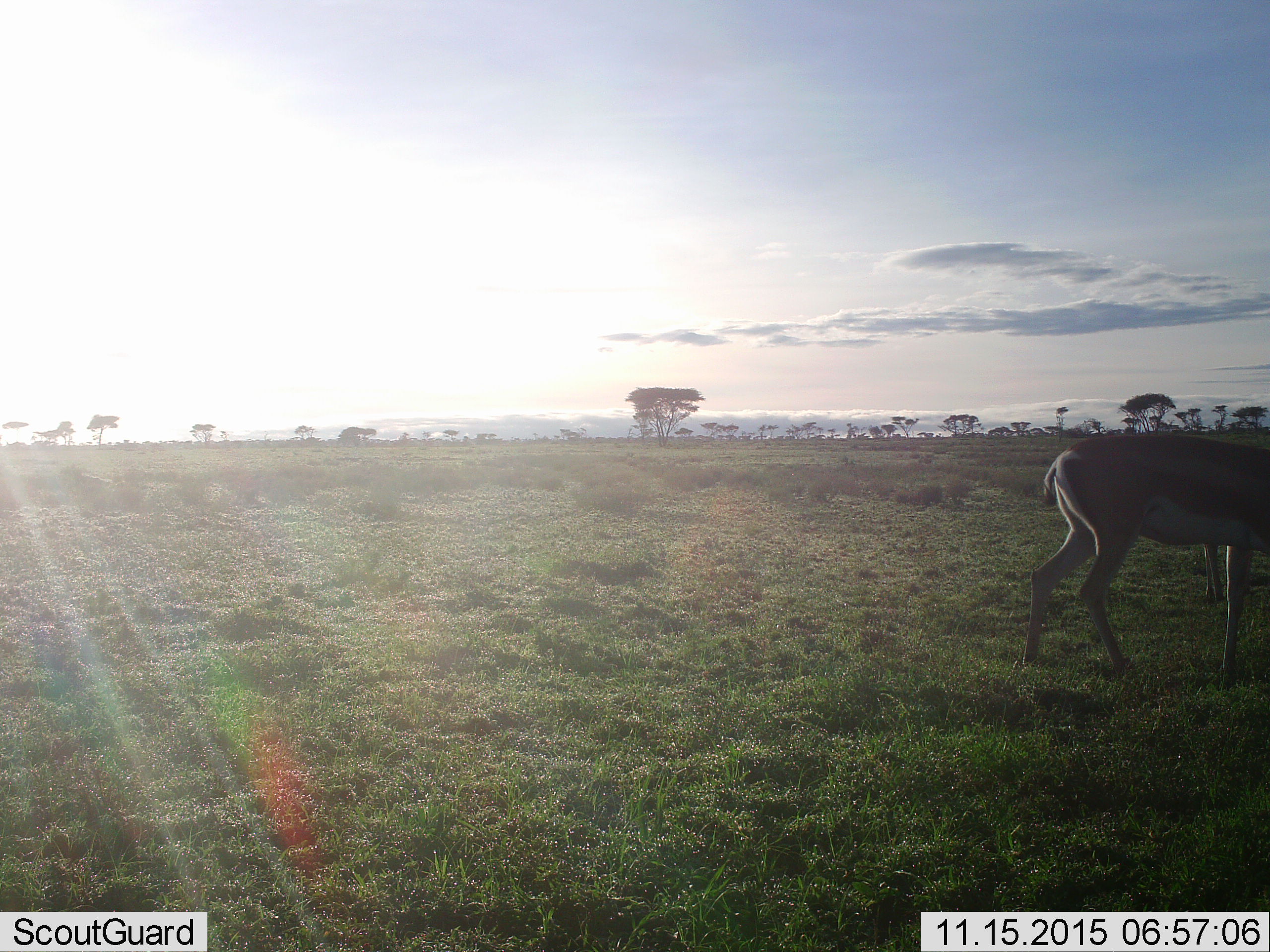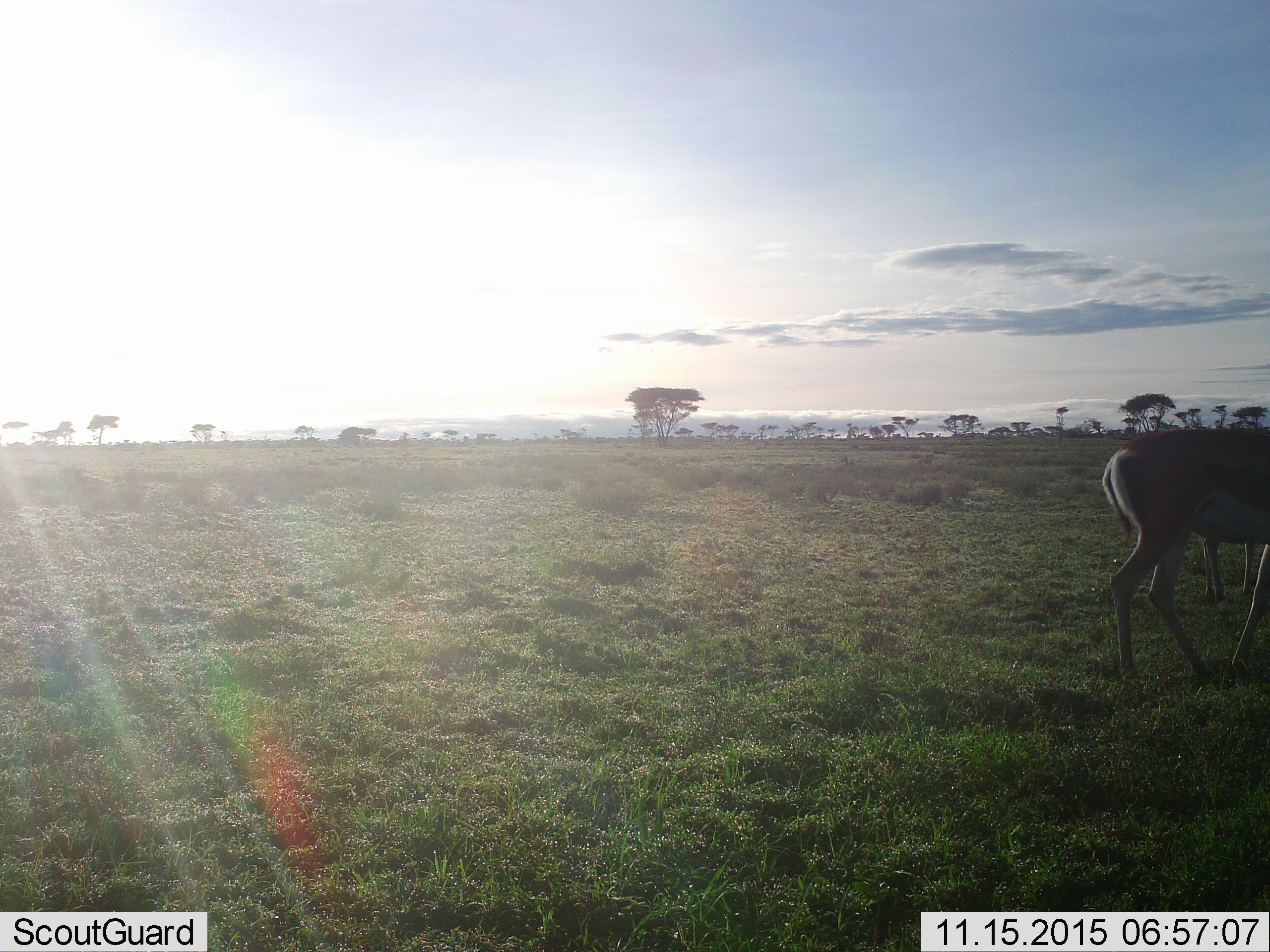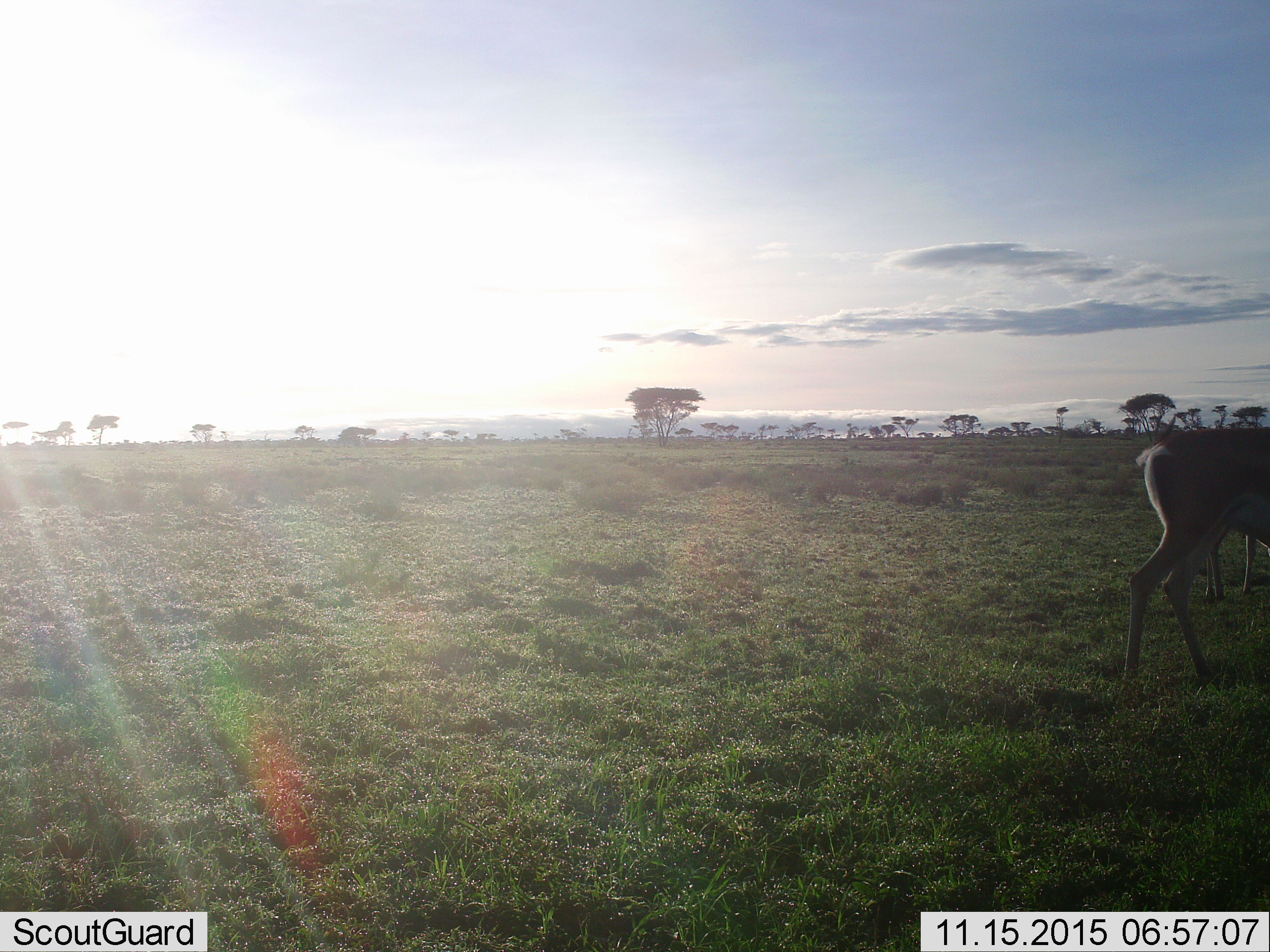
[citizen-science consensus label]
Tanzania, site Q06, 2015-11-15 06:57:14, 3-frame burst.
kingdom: Animalia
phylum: Chordata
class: Mammalia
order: Artiodactyla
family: Bovidae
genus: Nanger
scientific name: Nanger granti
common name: grant's gazelle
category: gazellegrants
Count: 2.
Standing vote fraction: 67%.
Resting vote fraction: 0%.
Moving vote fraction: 100%.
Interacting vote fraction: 0%.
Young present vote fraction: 0%.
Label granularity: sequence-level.